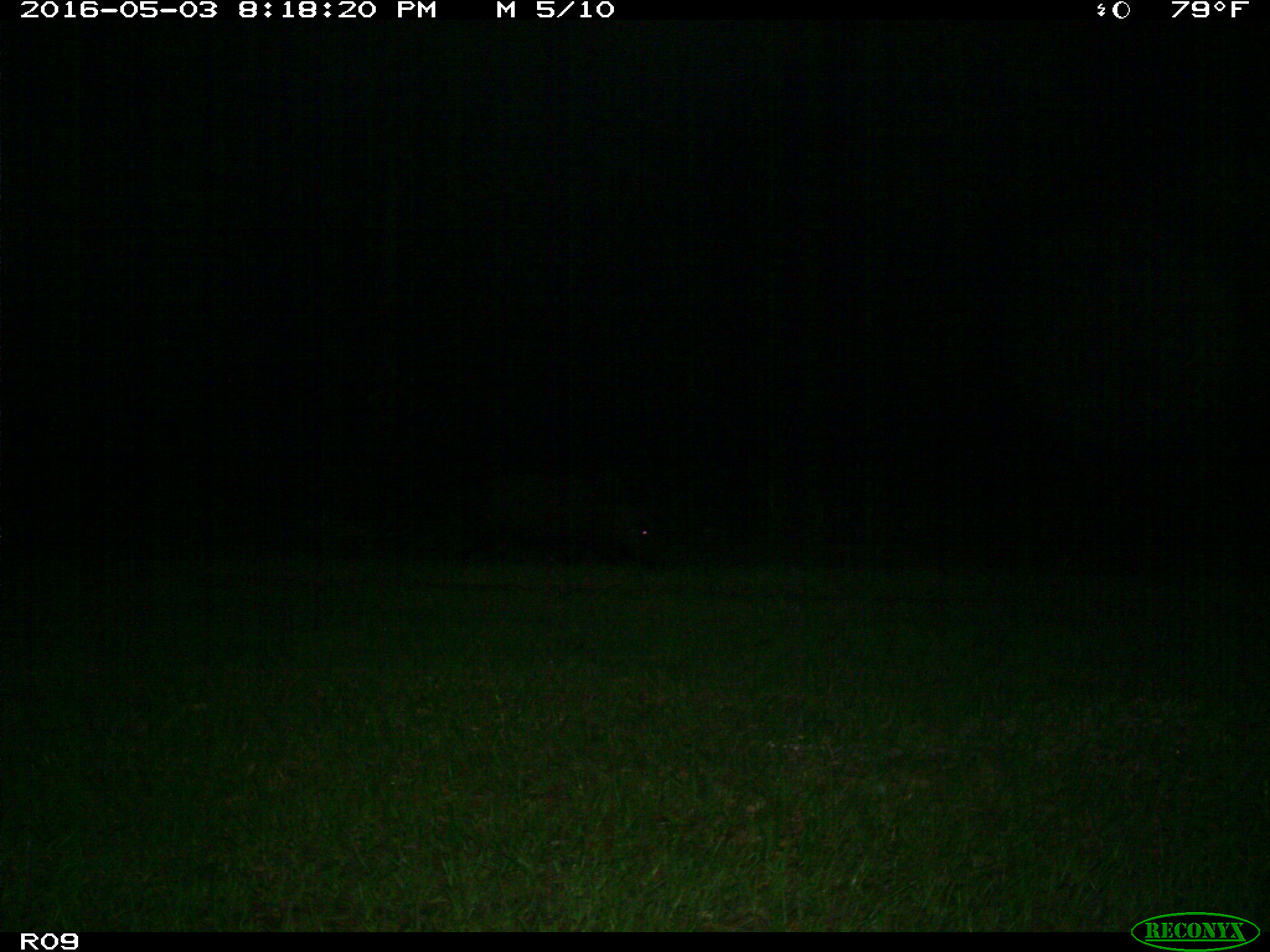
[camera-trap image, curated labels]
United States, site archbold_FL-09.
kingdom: Animalia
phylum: Chordata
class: Mammalia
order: Artiodactyla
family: Suidae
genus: Sus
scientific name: Sus scrofa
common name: wild boar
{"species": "Sus scrofa (wild boar)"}